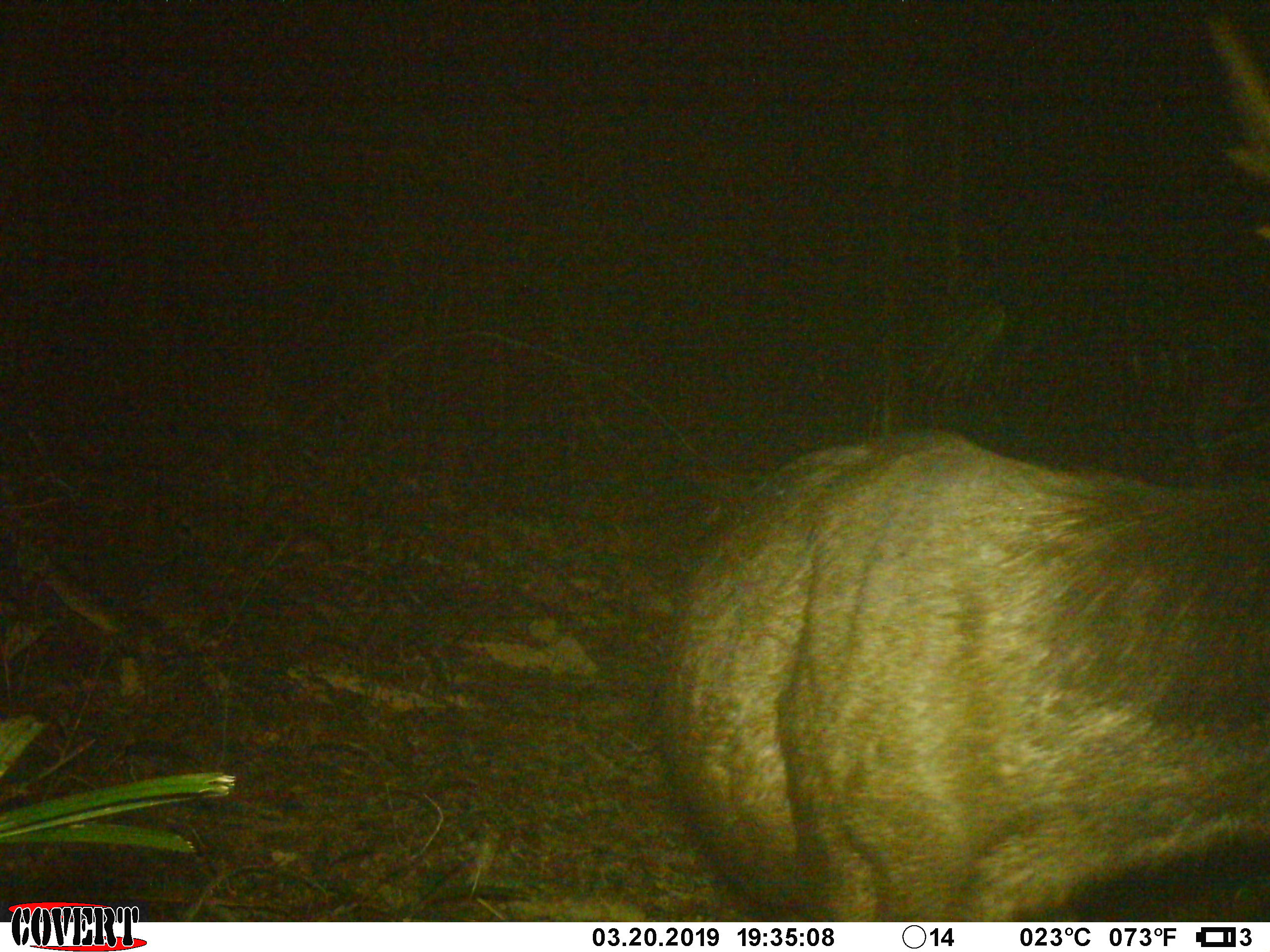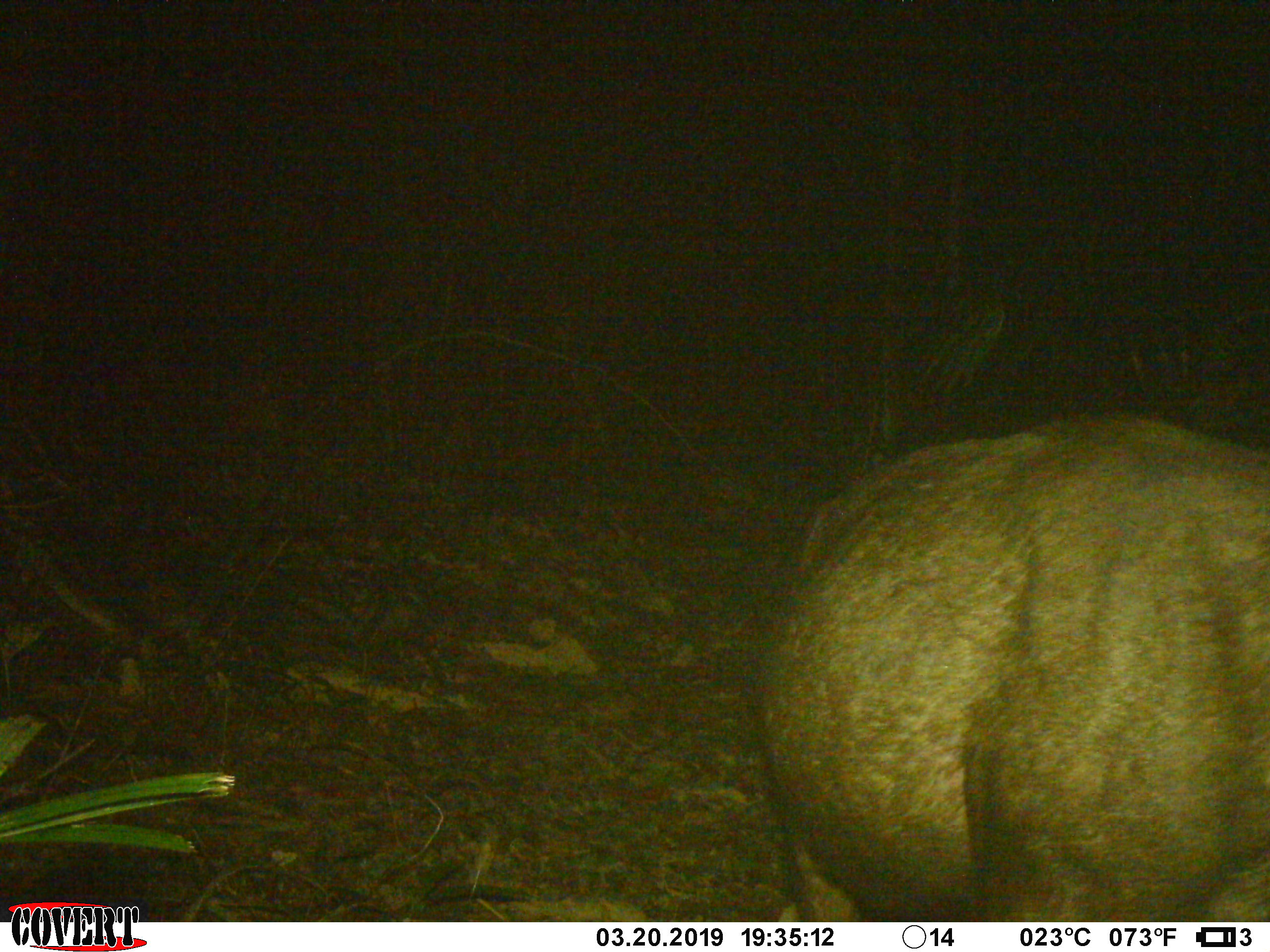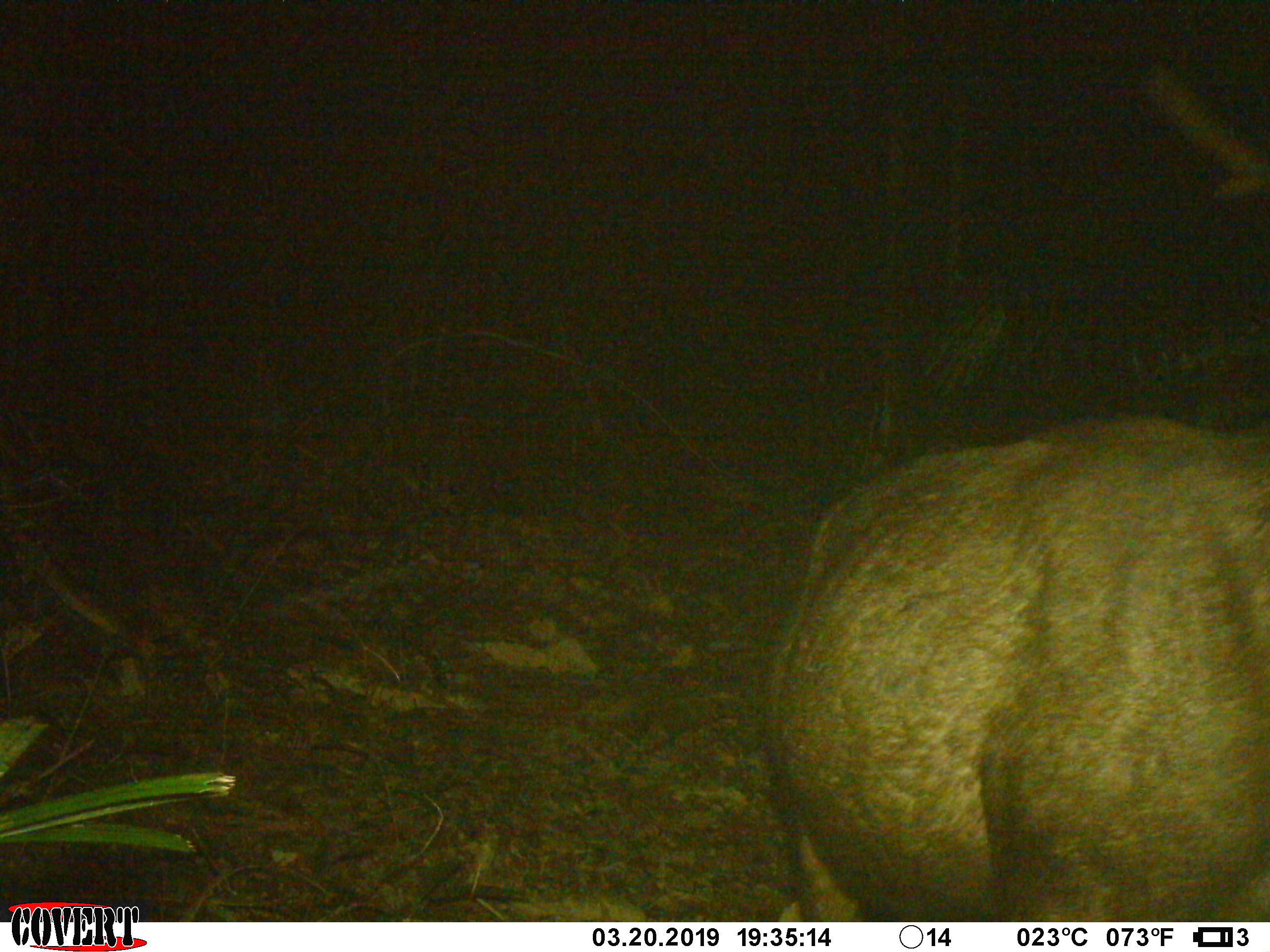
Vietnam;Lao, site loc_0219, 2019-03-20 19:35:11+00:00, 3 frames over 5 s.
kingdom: Animalia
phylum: Chordata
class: Mammalia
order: Artiodactyla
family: Cervidae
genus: Rusa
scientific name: Rusa unicolor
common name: sambar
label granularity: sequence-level